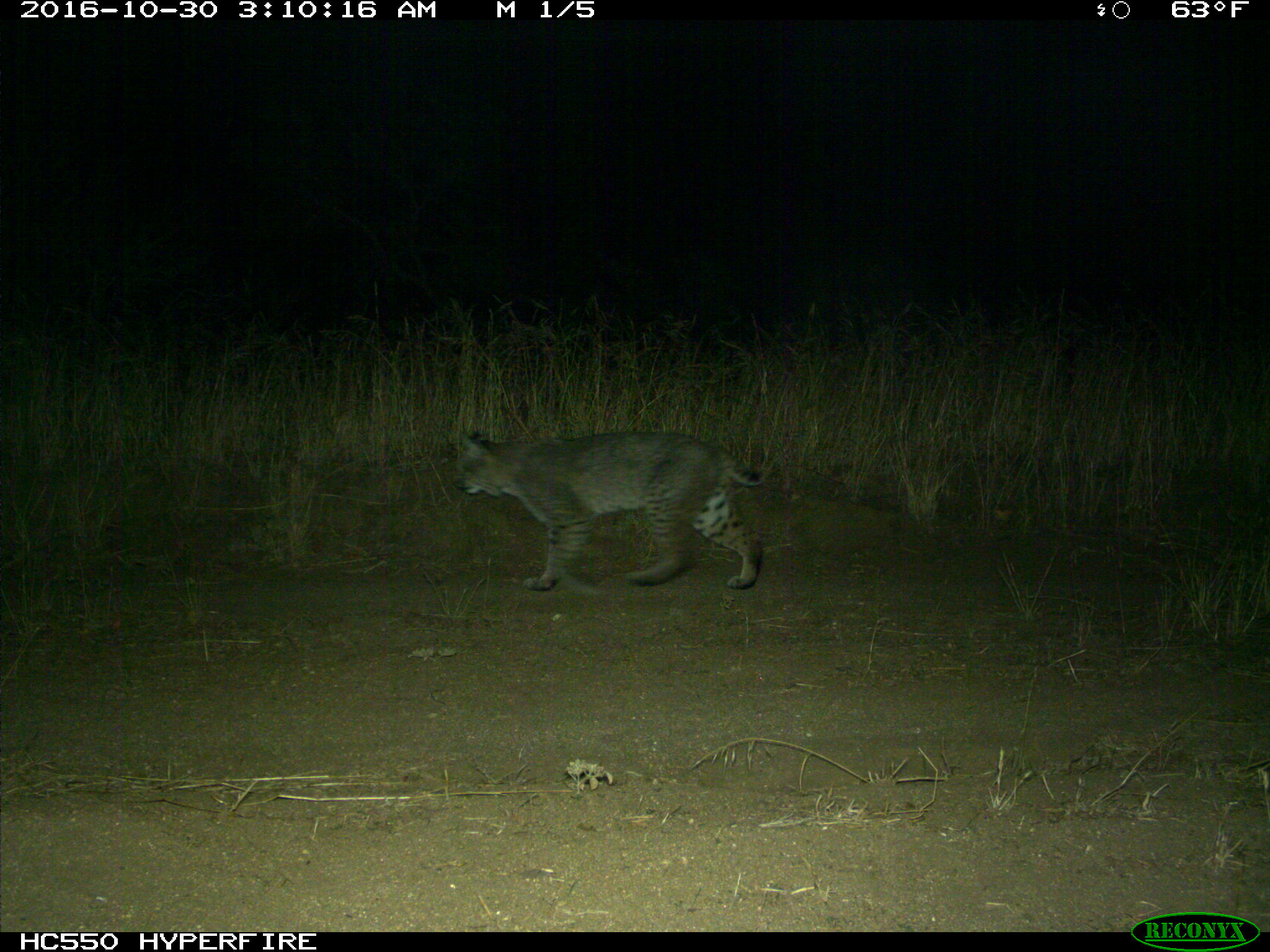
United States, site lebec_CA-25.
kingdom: Animalia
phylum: Chordata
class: Mammalia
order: Carnivora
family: Felidae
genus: Lynx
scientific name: Lynx rufus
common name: bobcat